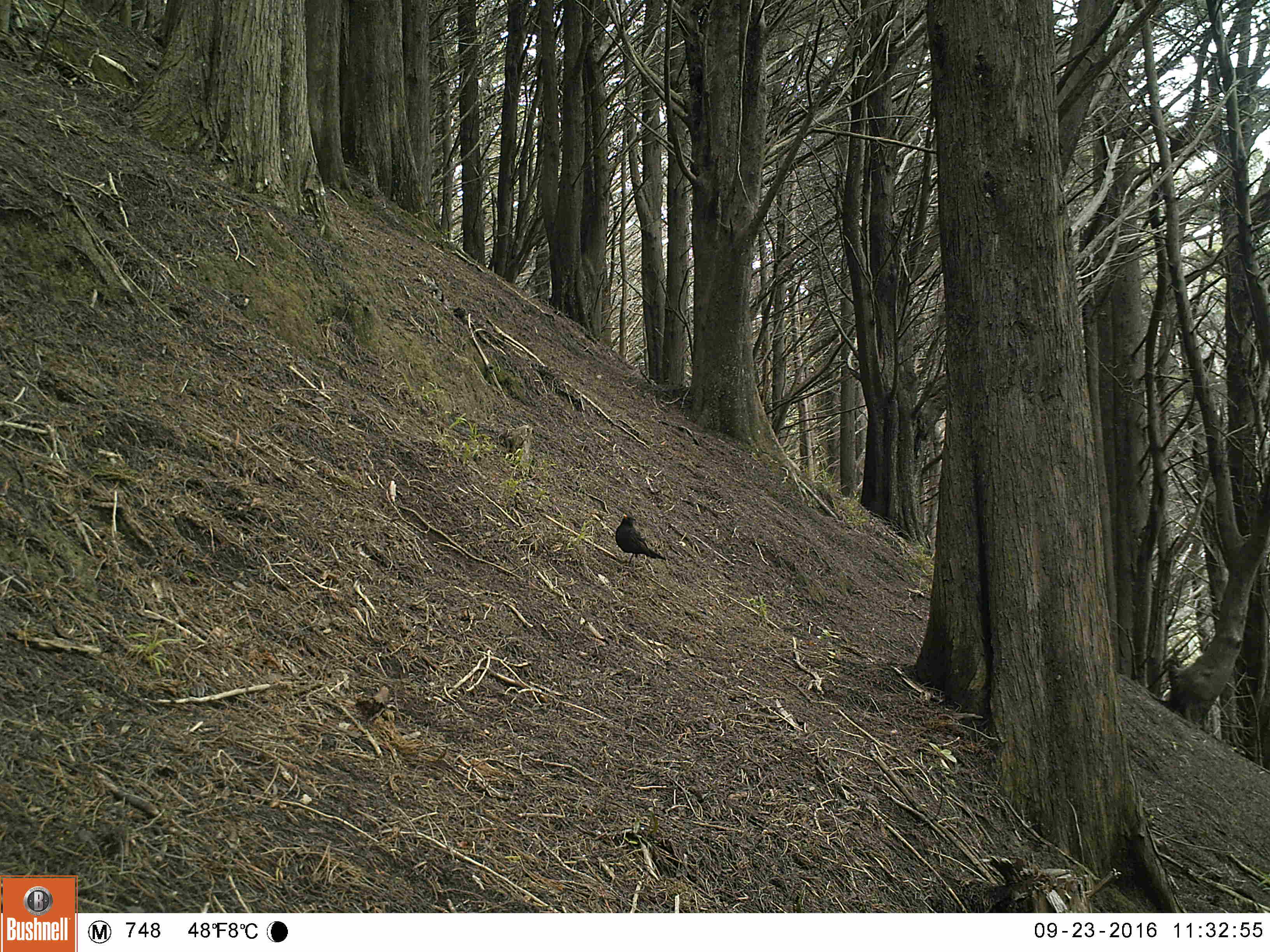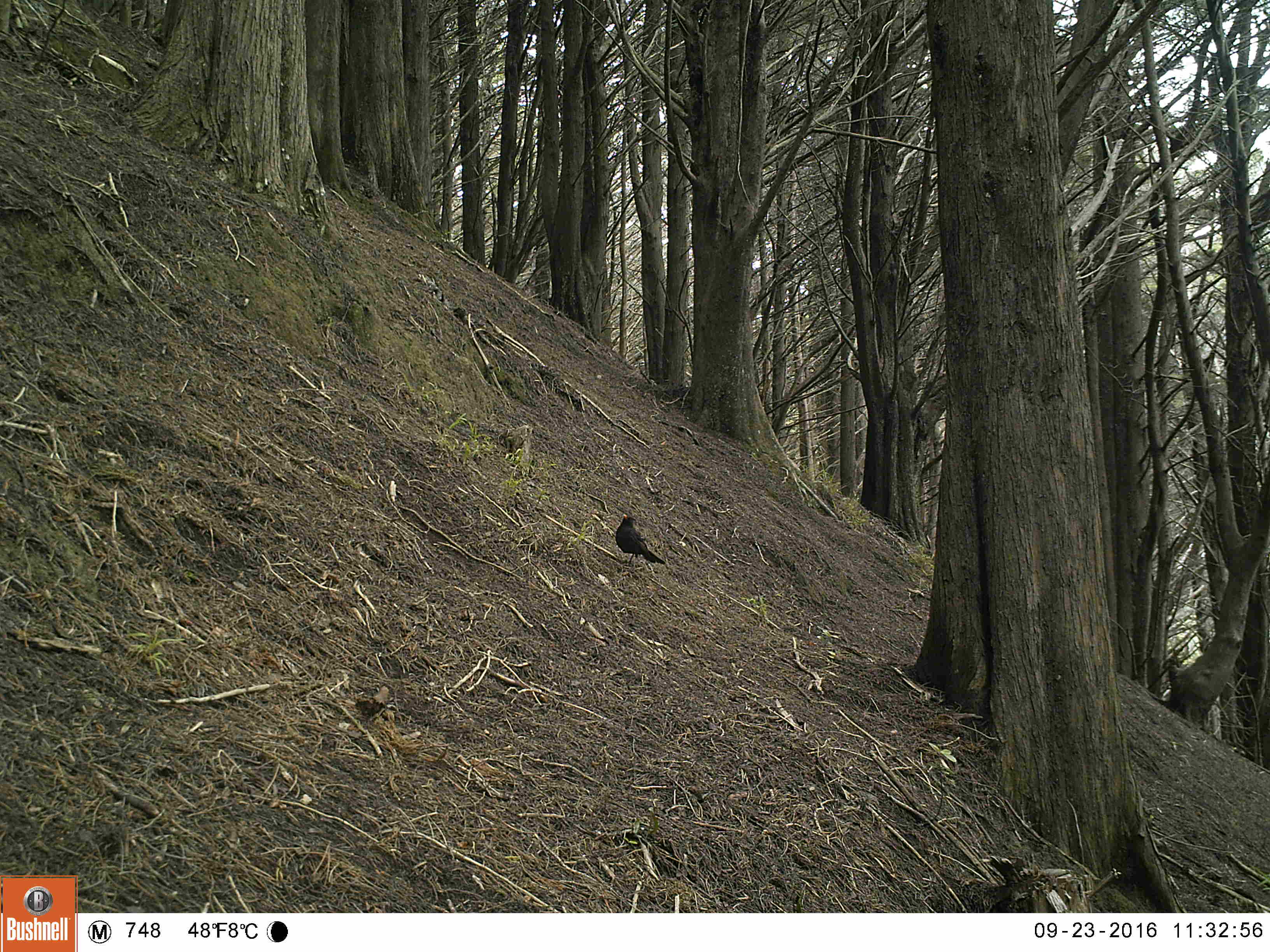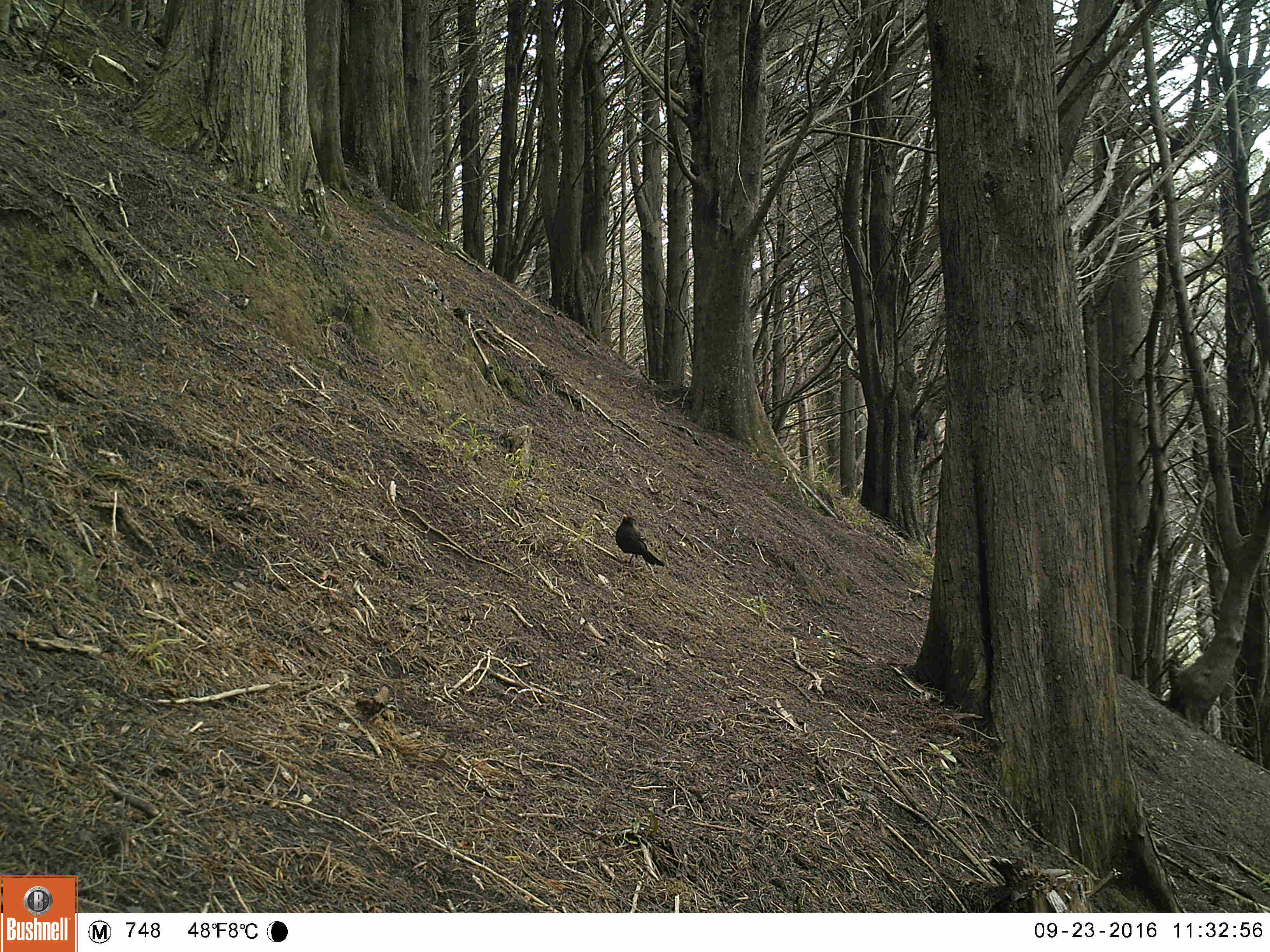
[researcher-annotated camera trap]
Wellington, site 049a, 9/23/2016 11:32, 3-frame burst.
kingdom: Animalia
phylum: Chordata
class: Aves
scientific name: Aves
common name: bird